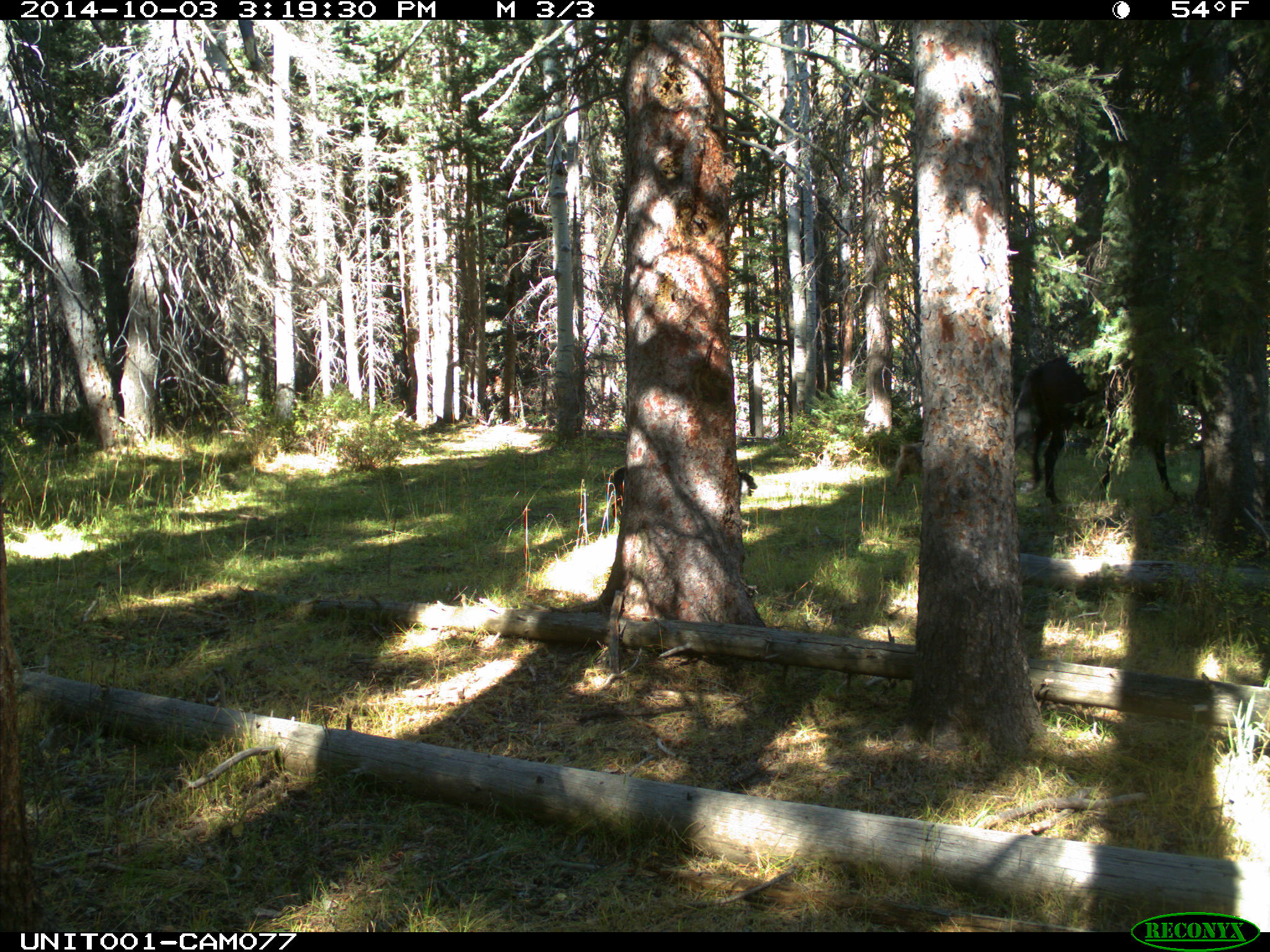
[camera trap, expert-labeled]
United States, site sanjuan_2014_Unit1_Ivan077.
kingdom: Animalia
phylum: Chordata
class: Mammalia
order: Carnivora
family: Canidae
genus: Canis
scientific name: Canis familiaris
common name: domestic dog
Canis familiaris (domestic dog).